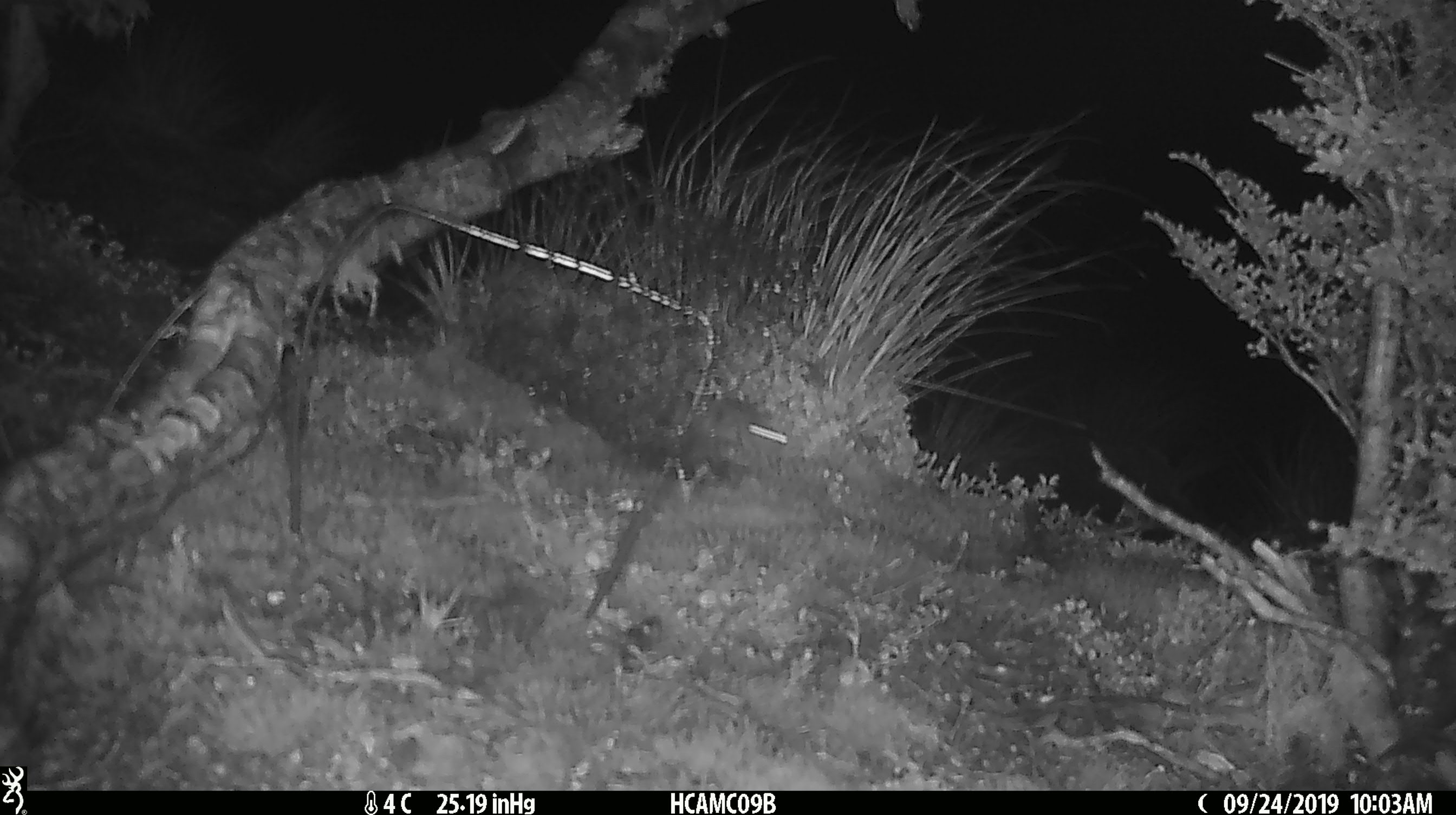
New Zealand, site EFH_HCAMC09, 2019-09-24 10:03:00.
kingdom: Animalia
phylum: Chordata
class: Mammalia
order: Rodentia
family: Muridae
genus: Mus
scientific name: Mus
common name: mouse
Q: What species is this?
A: Mouse (Mus).